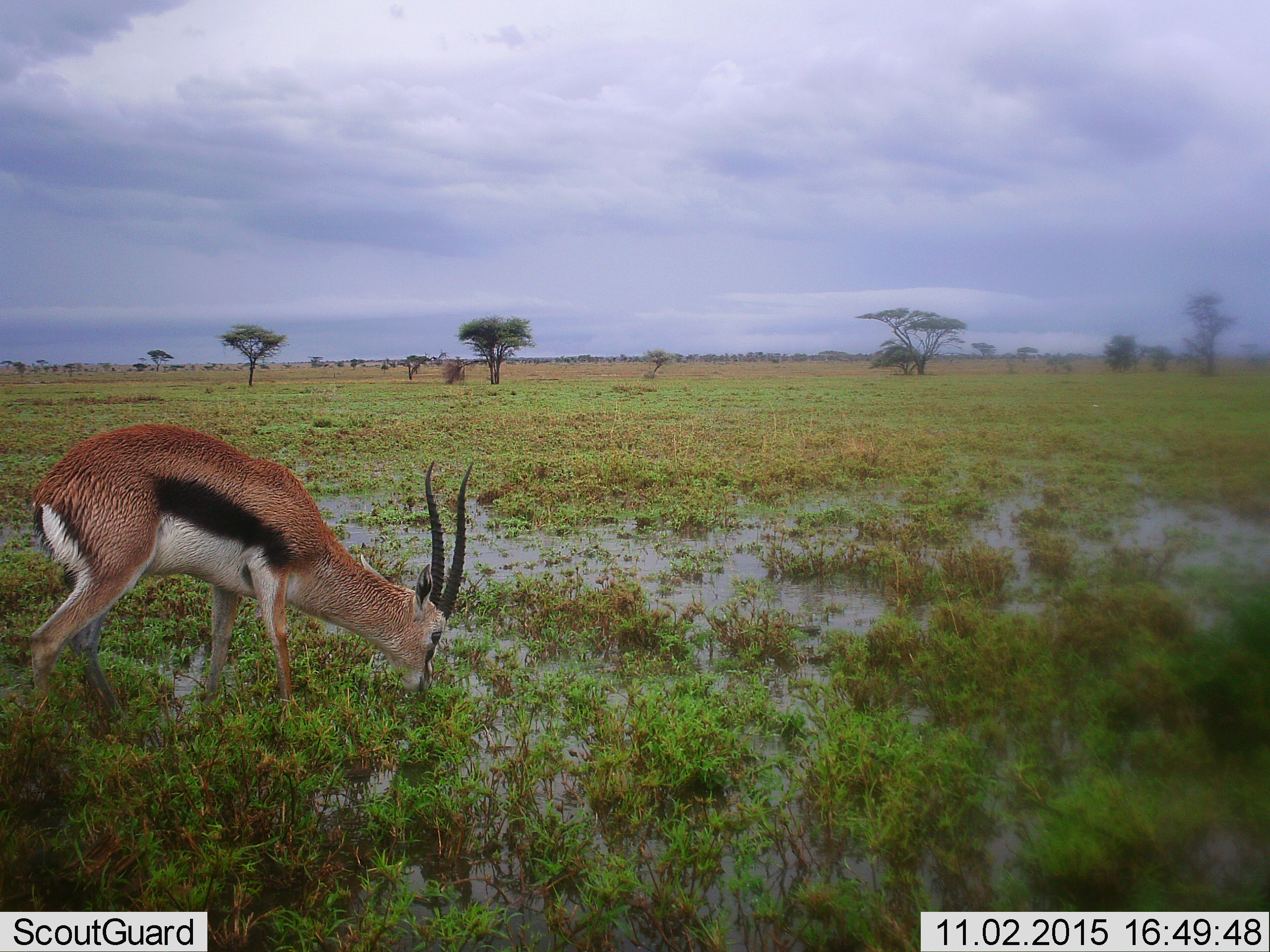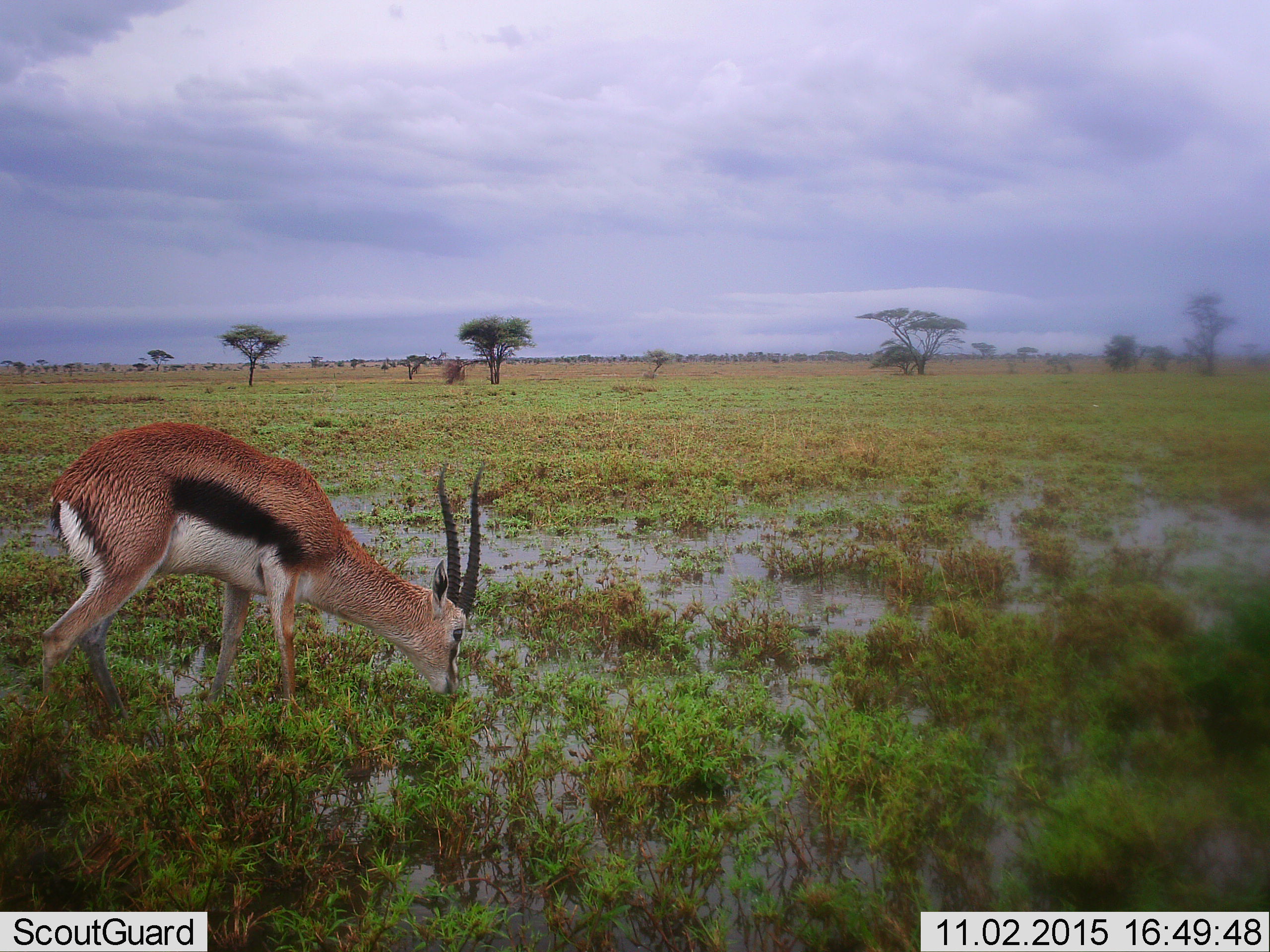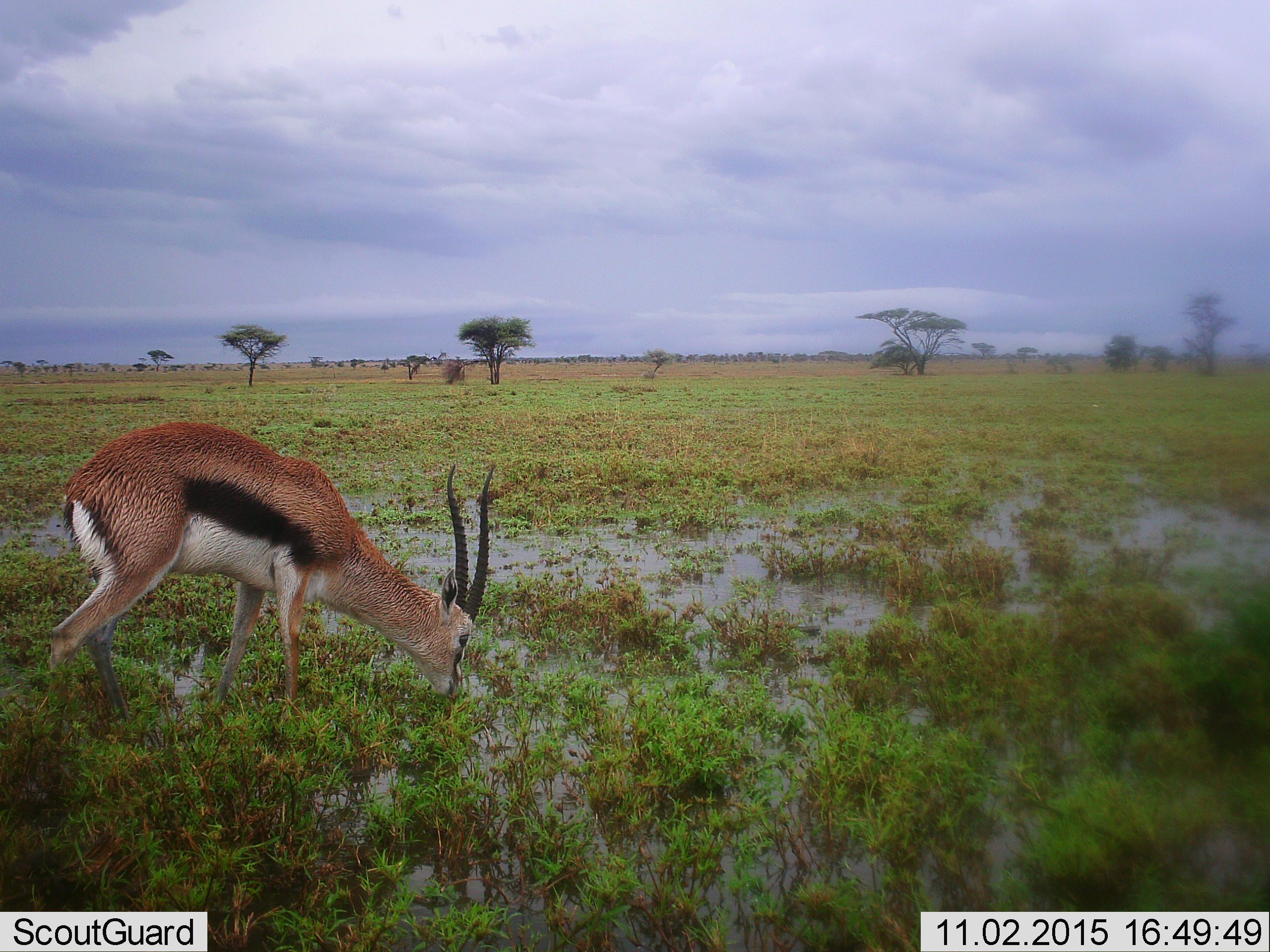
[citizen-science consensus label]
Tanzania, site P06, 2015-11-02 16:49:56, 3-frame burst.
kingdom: Animalia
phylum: Chordata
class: Mammalia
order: Artiodactyla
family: Bovidae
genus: Eudorcas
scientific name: Eudorcas thomsonii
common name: thomson's gazelle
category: gazellethomsons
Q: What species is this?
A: Gazellethomsons (thomson's gazelle) (Eudorcas thomsonii).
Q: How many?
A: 1.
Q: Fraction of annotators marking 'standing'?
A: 12%.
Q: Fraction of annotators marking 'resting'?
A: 0%.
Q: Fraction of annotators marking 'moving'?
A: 0%.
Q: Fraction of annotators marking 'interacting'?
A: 0%.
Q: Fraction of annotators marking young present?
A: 0%.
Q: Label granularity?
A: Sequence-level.